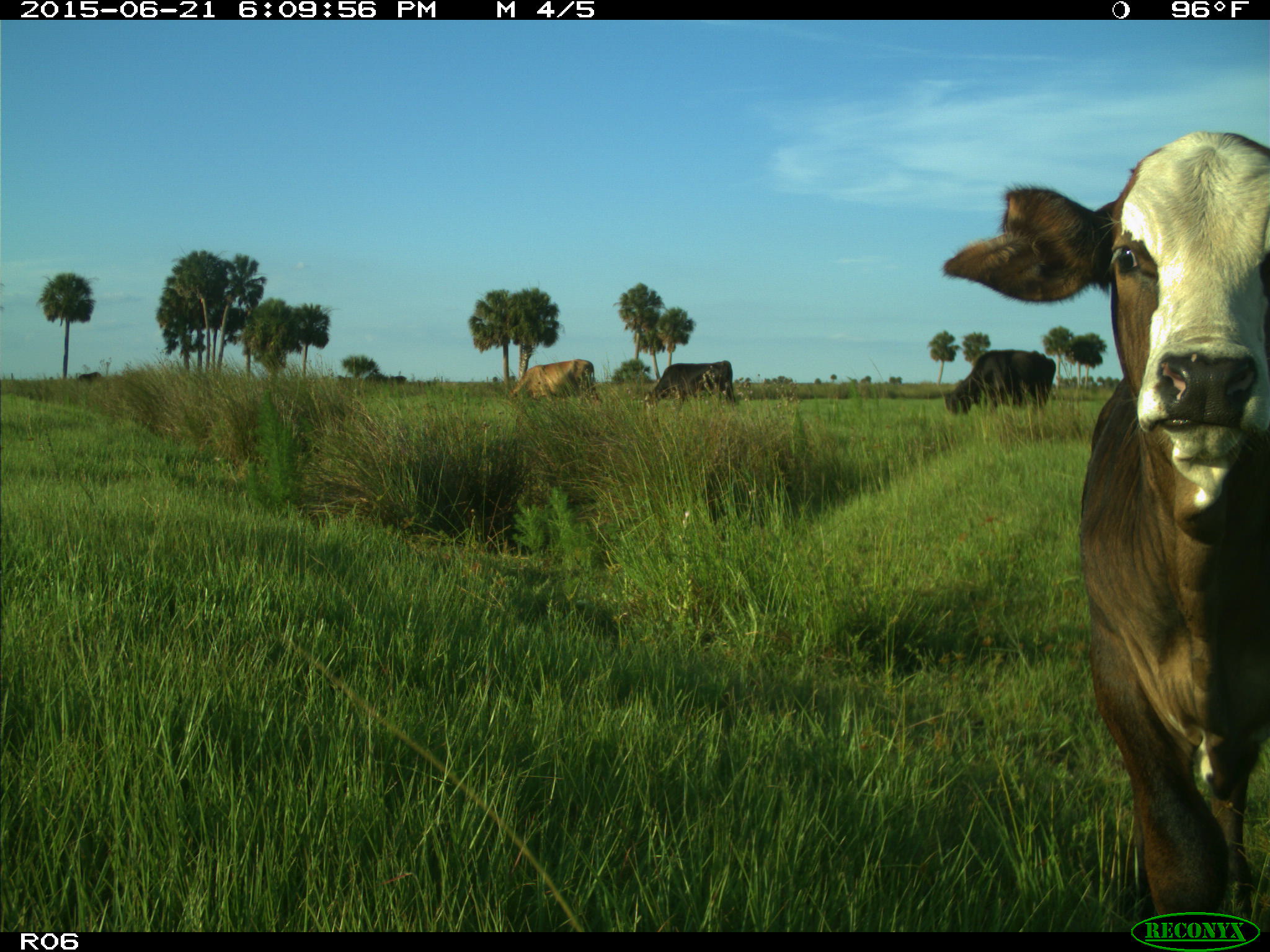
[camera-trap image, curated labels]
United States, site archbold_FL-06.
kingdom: Animalia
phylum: Chordata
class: Mammalia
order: Artiodactyla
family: Bovidae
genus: Bos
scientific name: Bos taurus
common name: domestic cow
Bos taurus (domestic cow).